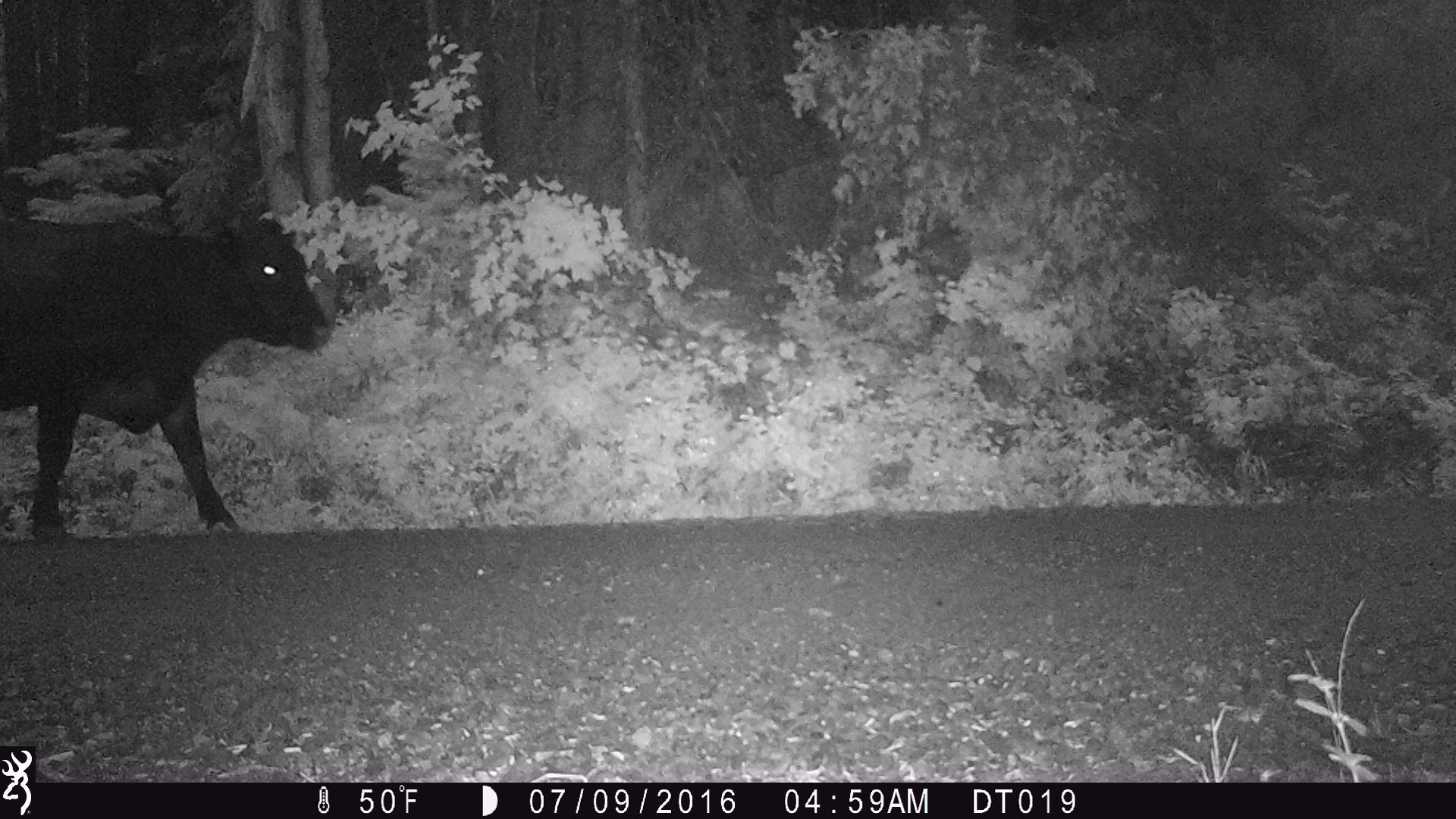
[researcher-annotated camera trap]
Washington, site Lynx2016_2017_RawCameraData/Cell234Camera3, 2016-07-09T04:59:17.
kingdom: Animalia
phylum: Chordata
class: Mammalia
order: Artiodactyla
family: Bovidae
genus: Bos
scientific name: Bos taurus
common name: domestic cattle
Domestic cattle (Bos taurus). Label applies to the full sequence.